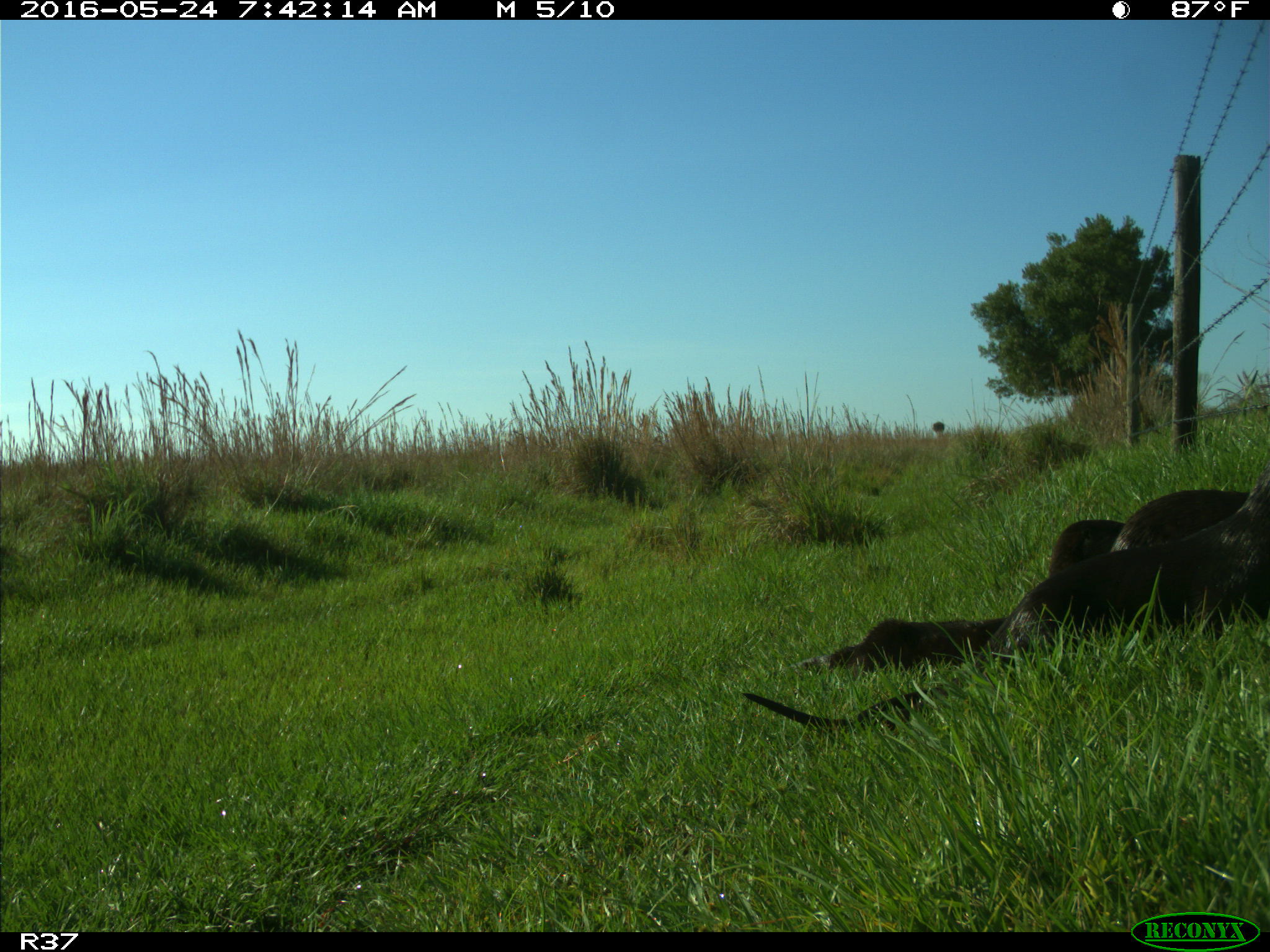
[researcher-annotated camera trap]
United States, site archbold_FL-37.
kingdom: Animalia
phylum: Chordata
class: Mammalia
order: Carnivora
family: Mustelidae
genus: Lontra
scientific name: Lontra canadensis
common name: north american river otter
Lontra canadensis (north american river otter).